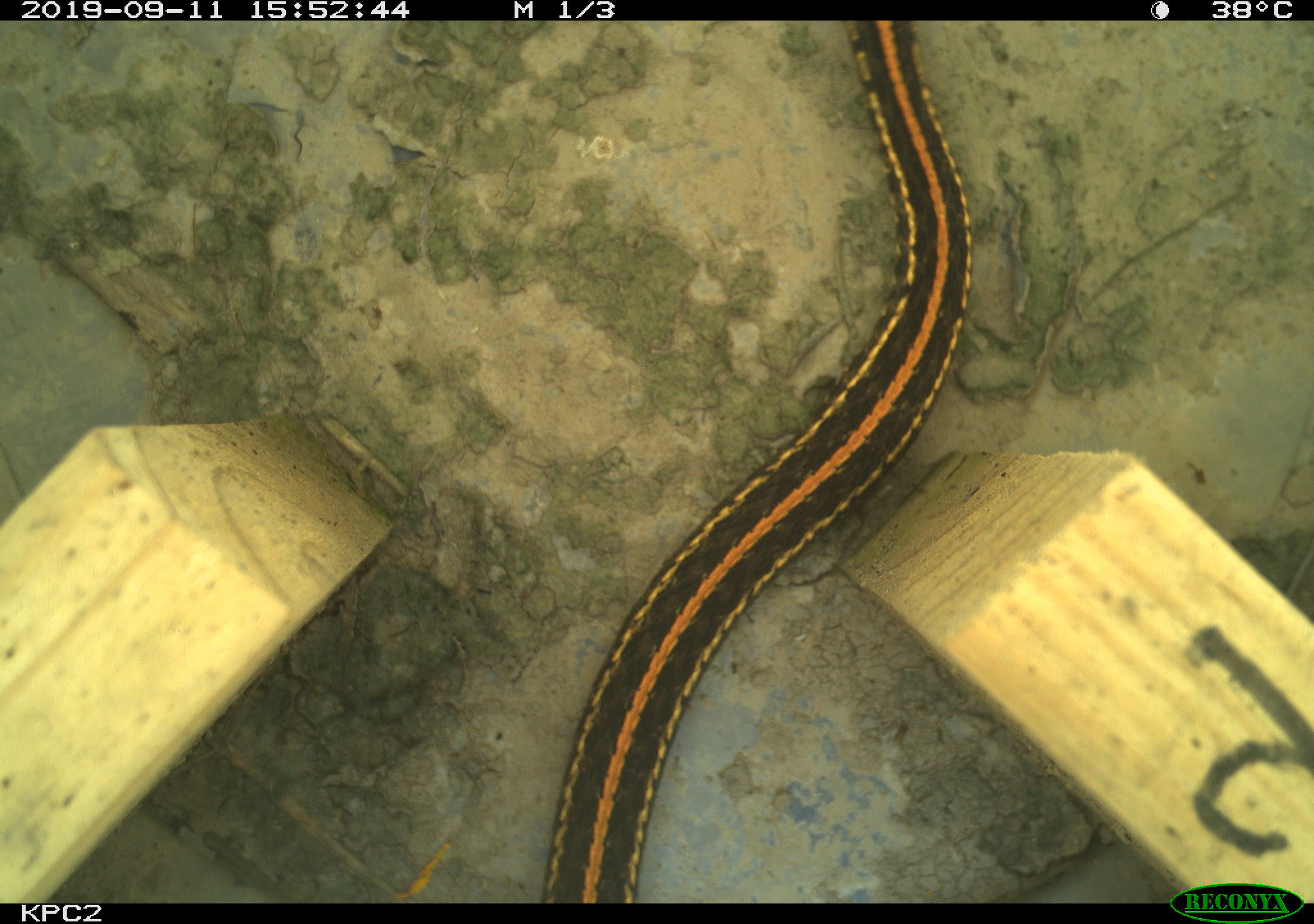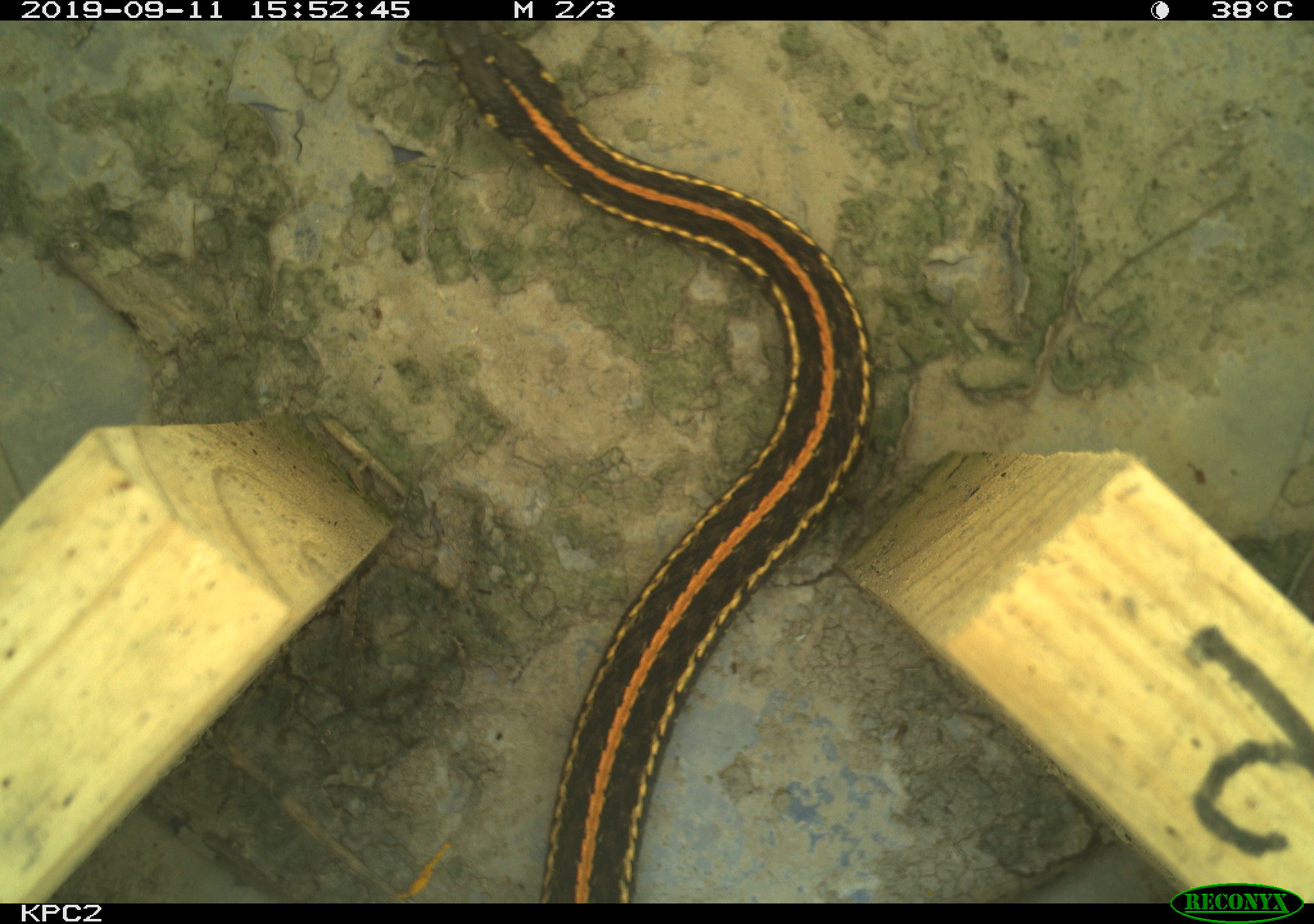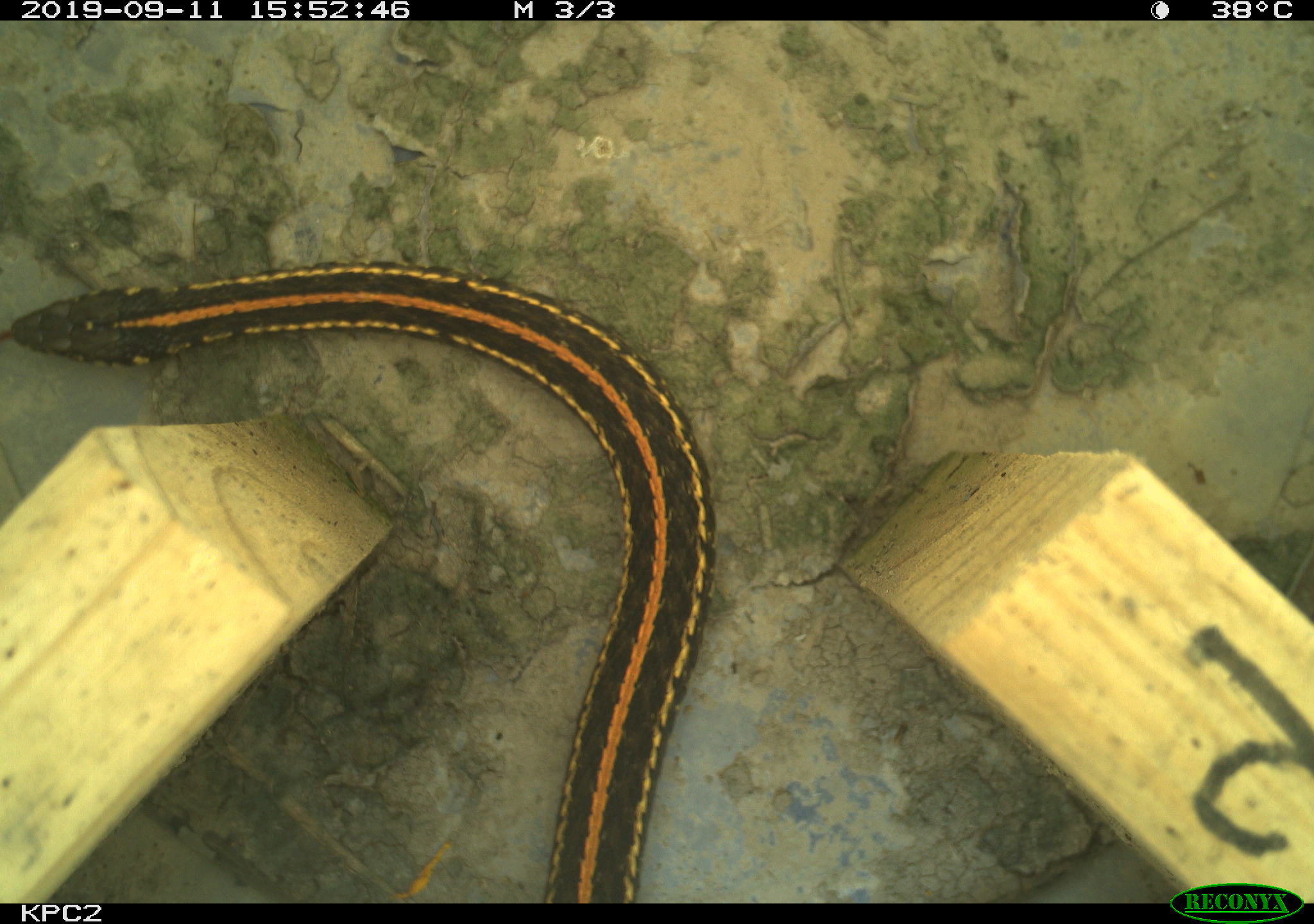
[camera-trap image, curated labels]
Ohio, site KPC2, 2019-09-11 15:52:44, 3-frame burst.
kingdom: Animalia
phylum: Chordata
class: Reptilia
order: Squamata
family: Colubridae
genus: Thamnophis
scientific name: Thamnophis radix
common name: plains gartersnake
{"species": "plains gartersnake (Thamnophis radix)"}